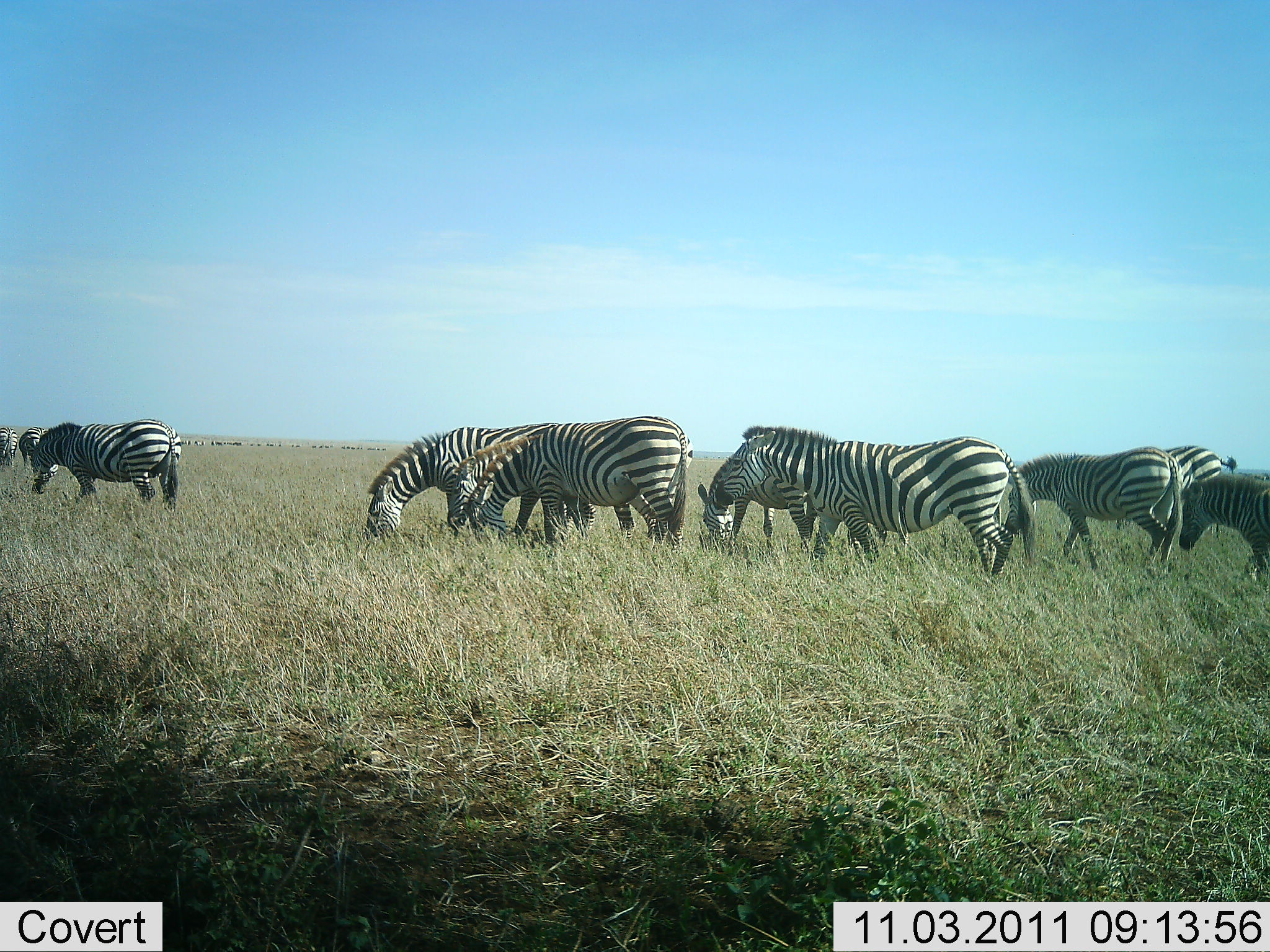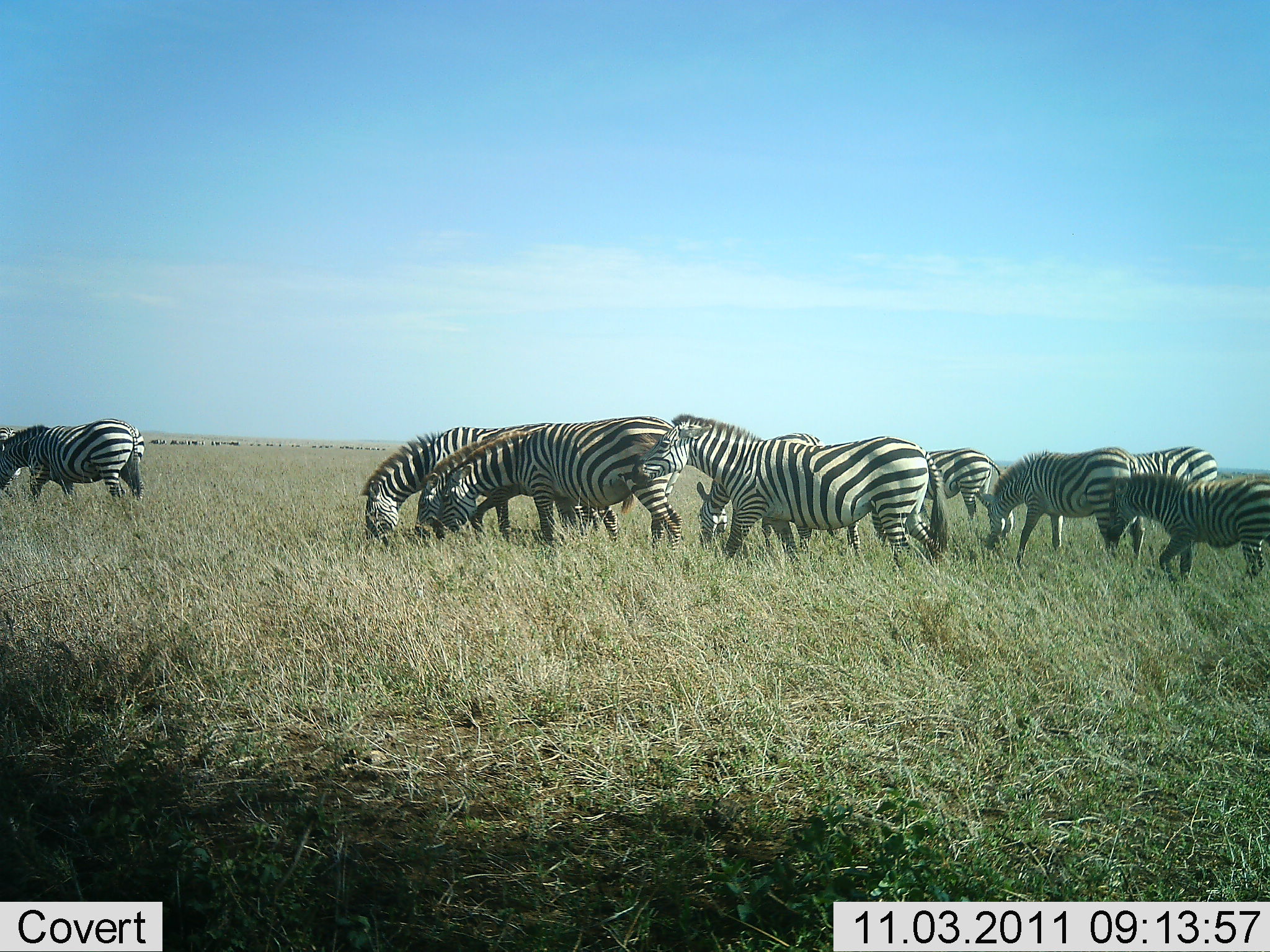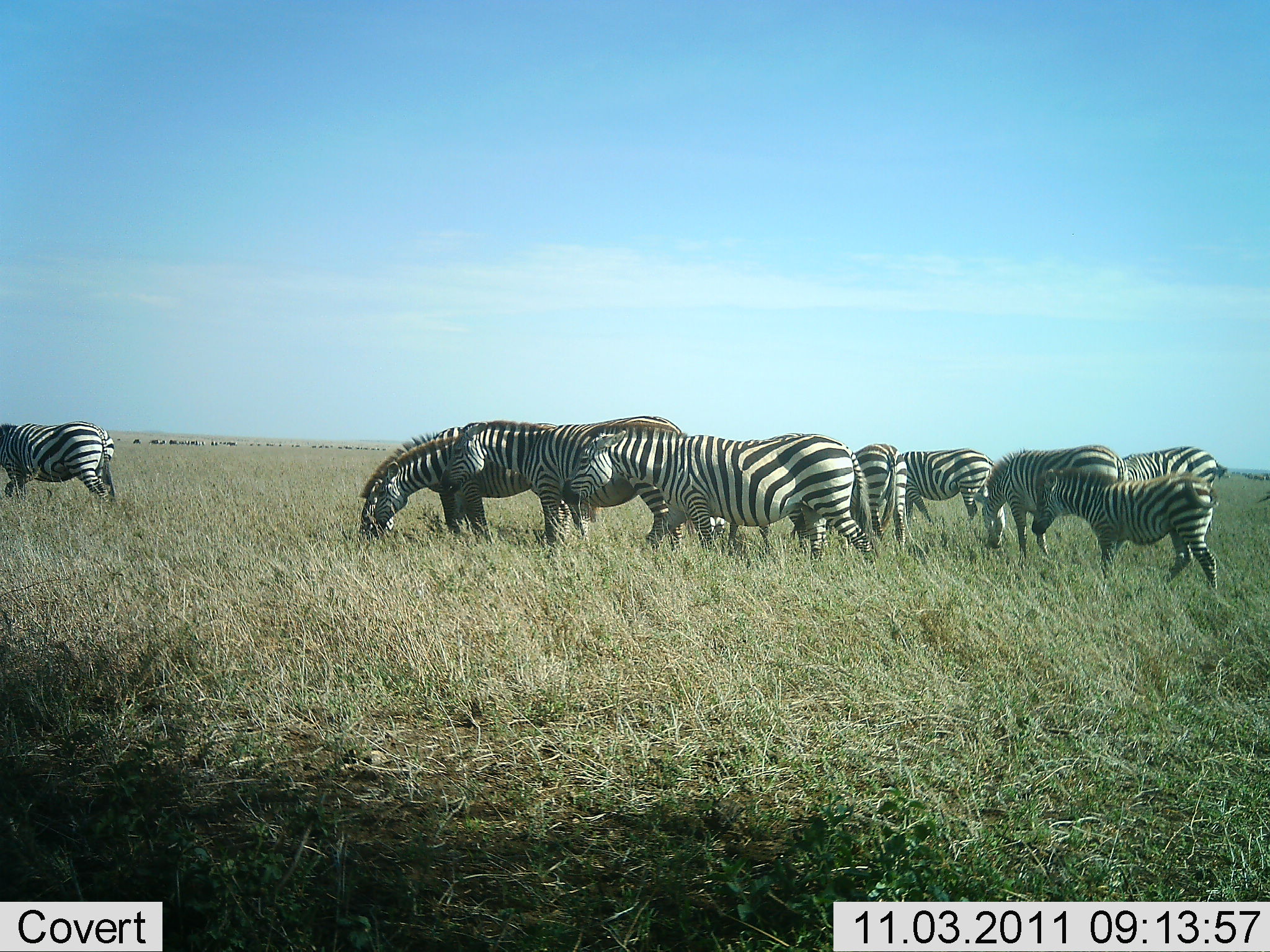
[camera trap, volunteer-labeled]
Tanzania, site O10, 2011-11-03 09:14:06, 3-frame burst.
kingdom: Animalia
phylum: Chordata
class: Mammalia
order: Perissodactyla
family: Equidae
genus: Equus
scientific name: Equus quagga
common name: plains zebra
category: zebra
Zebra (plains zebra) (Equus quagga), count 10. Behavior (volunteer vote fractions): standing 28%, resting 0%, moving 61%, interacting 6%. Young present (vote fraction): 6%. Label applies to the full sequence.